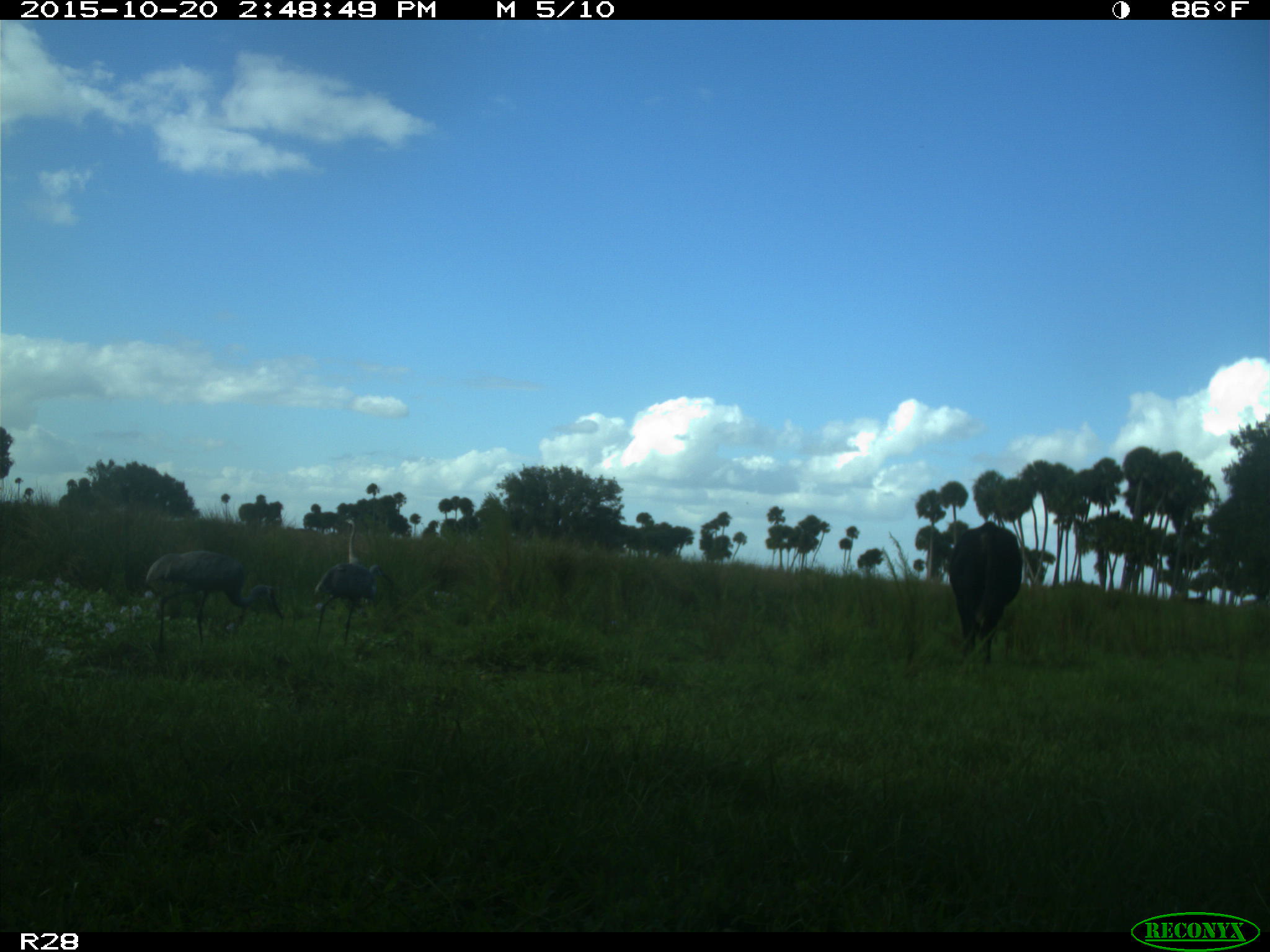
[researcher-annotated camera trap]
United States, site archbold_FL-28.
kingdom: Animalia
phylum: Chordata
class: Mammalia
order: Artiodactyla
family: Bovidae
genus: Bos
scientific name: Bos taurus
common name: domestic cow